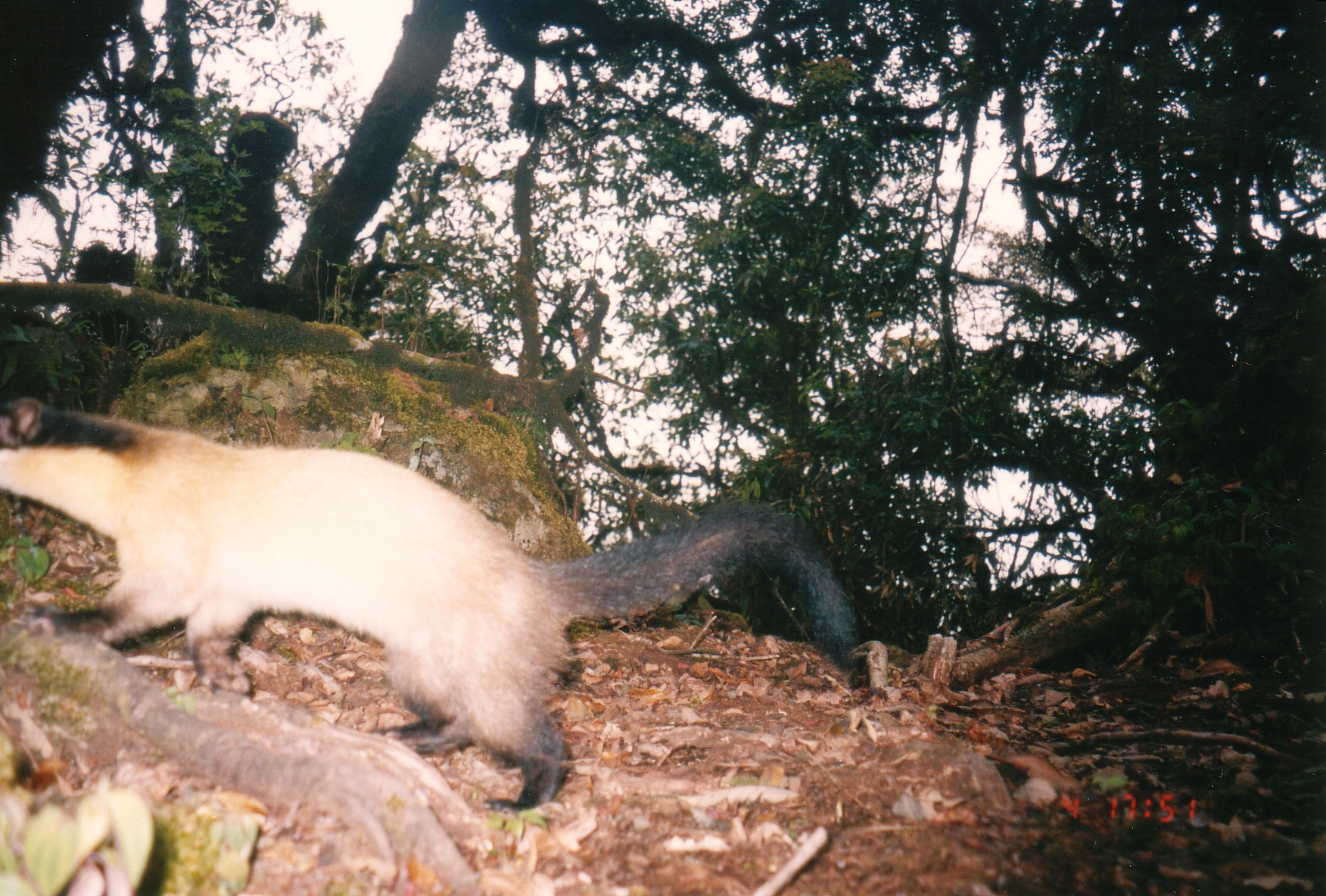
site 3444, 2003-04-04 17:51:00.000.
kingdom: Animalia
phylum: Chordata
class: Mammalia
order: Carnivora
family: Mustelidae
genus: Martes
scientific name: Martes flavigula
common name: yellow-throated marten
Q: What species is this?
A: Martes flavigula (yellow-throated marten).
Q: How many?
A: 1.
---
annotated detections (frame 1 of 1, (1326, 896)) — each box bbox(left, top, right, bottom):
martes flavigula: bbox(0, 396, 860, 813)